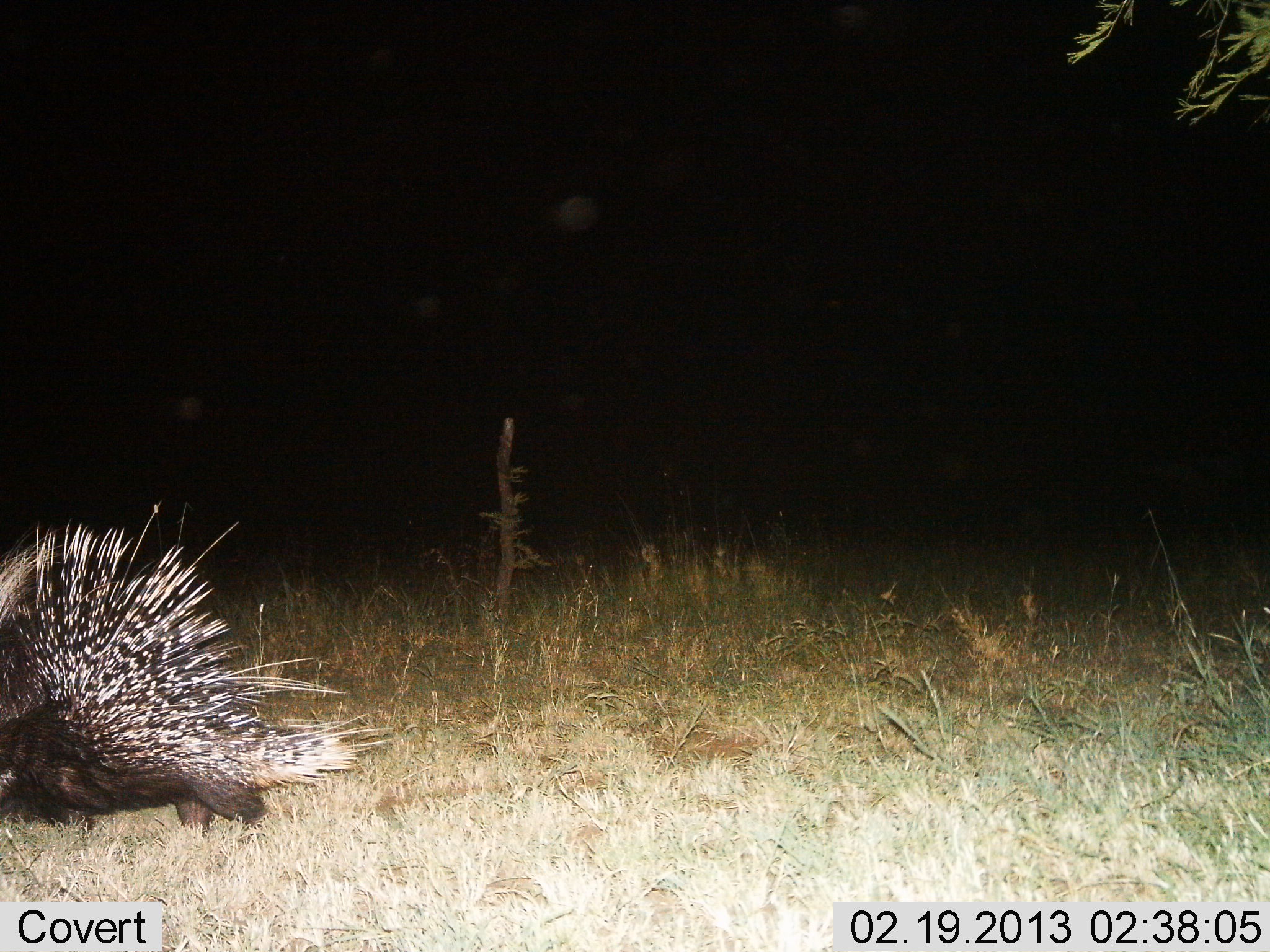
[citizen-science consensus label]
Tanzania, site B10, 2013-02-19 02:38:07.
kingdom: Animalia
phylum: Chordata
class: Mammalia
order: Rodentia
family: Hystricidae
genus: Hystrix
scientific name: Hystrix cristata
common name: crested porcupine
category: porcupine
Porcupine (crested porcupine) (Hystrix cristata), count 1. Behavior (volunteer vote fractions): standing 35%, resting 0%, moving 61%, interacting 0%. Young present (vote fraction): 0%. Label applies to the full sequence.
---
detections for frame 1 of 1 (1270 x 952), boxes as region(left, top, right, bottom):
animal: region(0, 500, 390, 835)